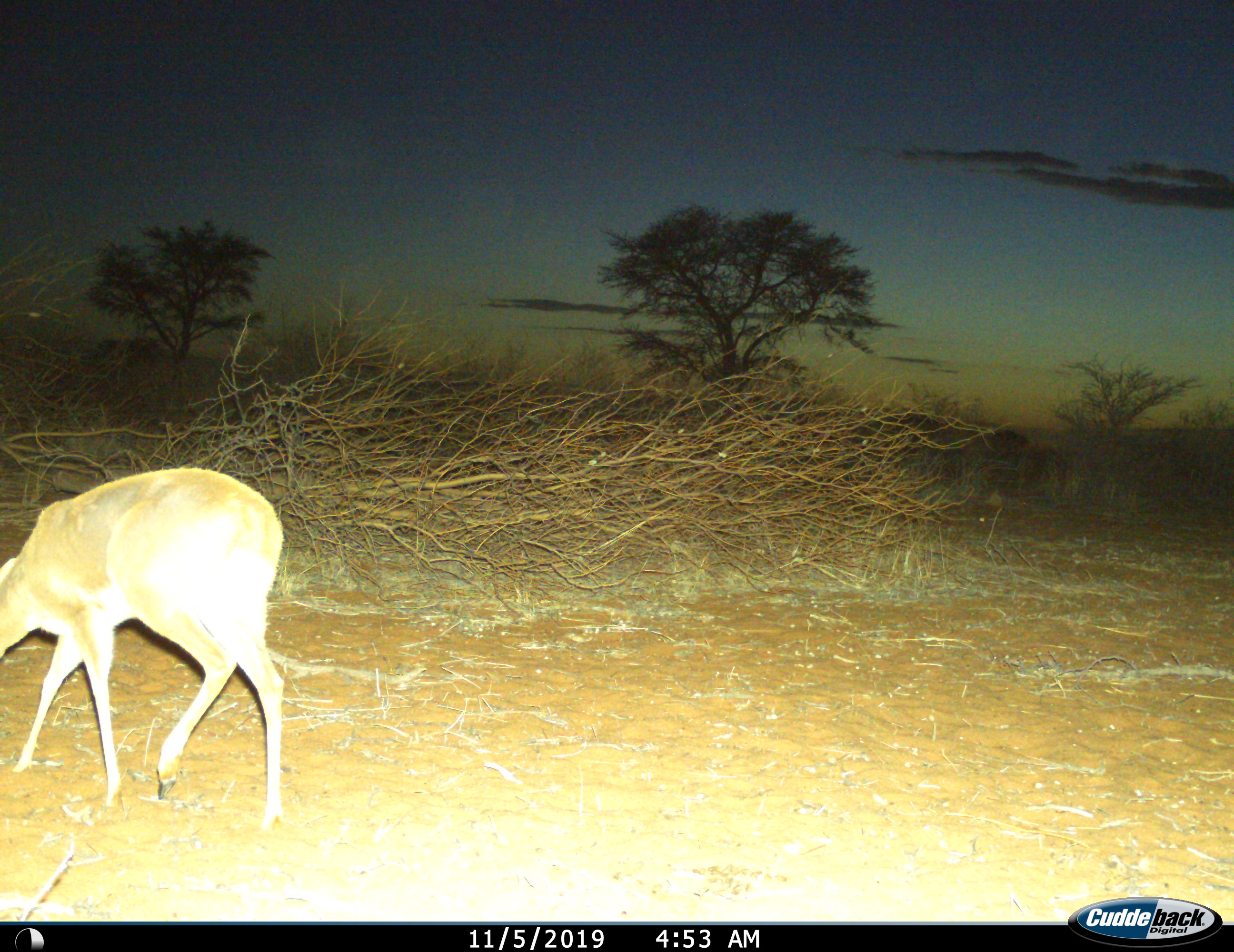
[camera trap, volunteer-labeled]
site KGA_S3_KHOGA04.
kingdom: Animalia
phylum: Chordata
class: Mammalia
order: Artiodactyla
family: Bovidae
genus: Raphicerus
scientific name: Raphicerus campestris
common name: steenbok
Steenbok (Raphicerus campestris), count 1. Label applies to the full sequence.